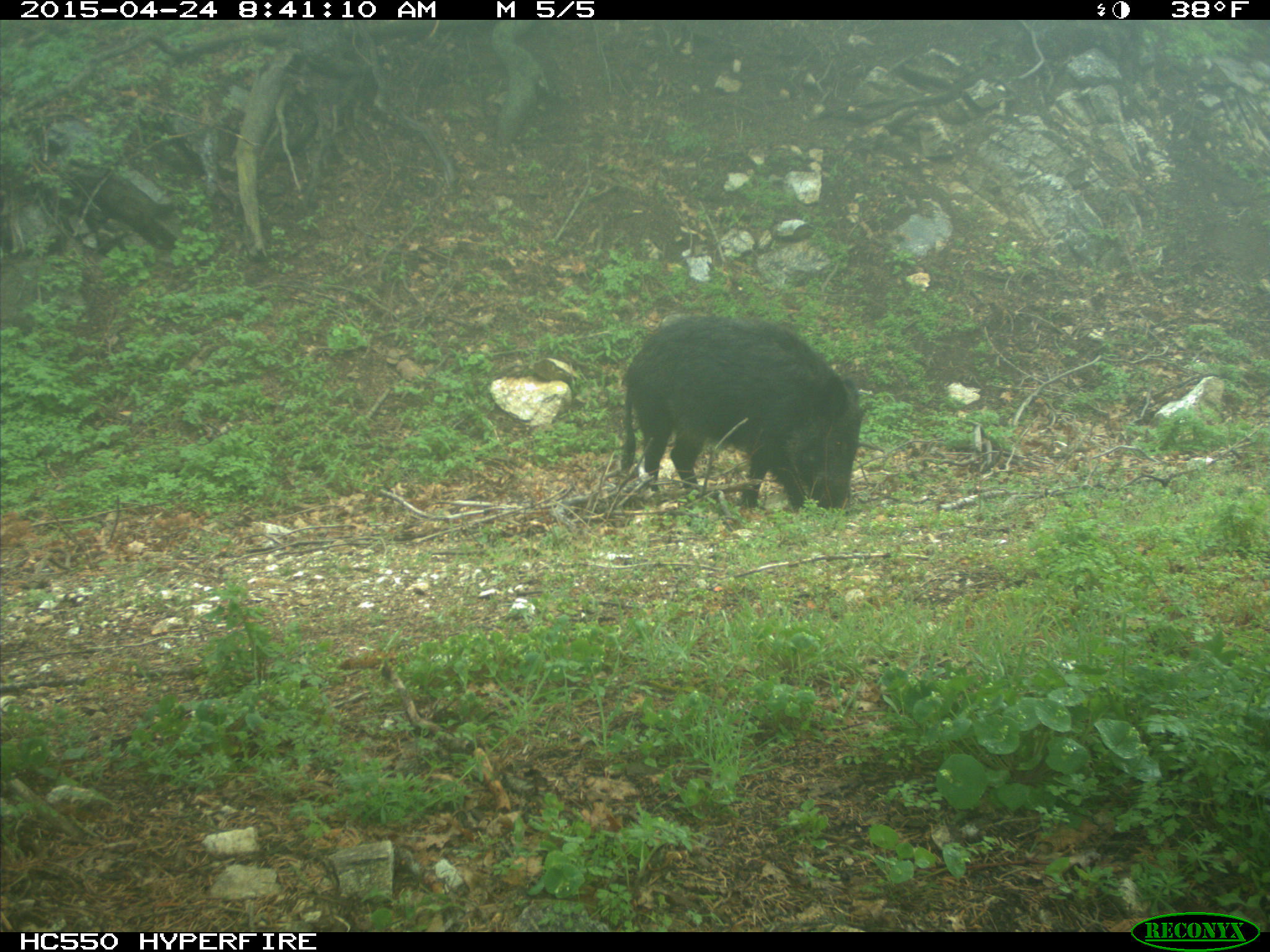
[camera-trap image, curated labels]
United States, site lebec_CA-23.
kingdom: Animalia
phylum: Chordata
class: Mammalia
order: Artiodactyla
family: Suidae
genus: Sus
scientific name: Sus scrofa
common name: wild boar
Sus scrofa (wild boar).